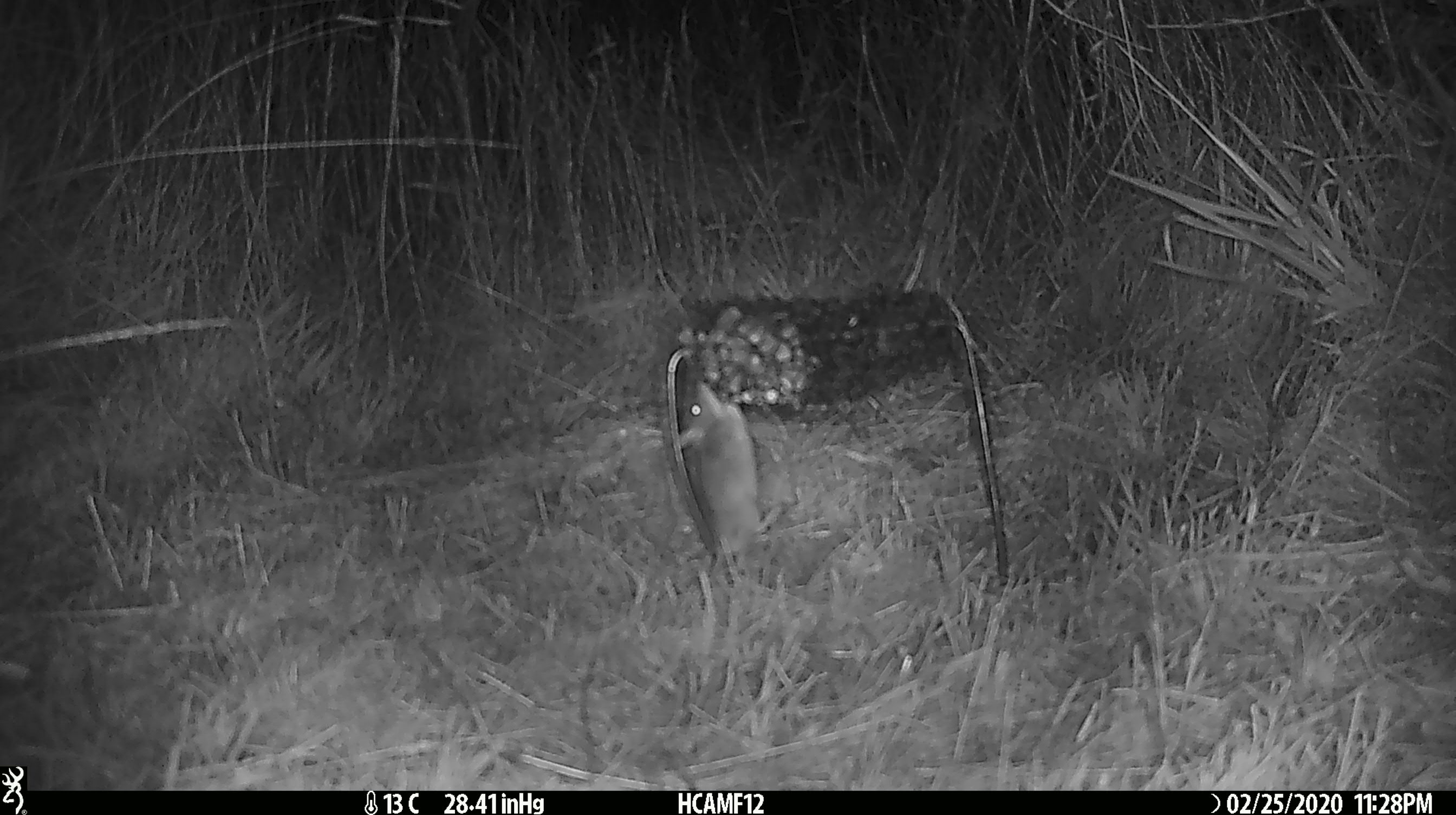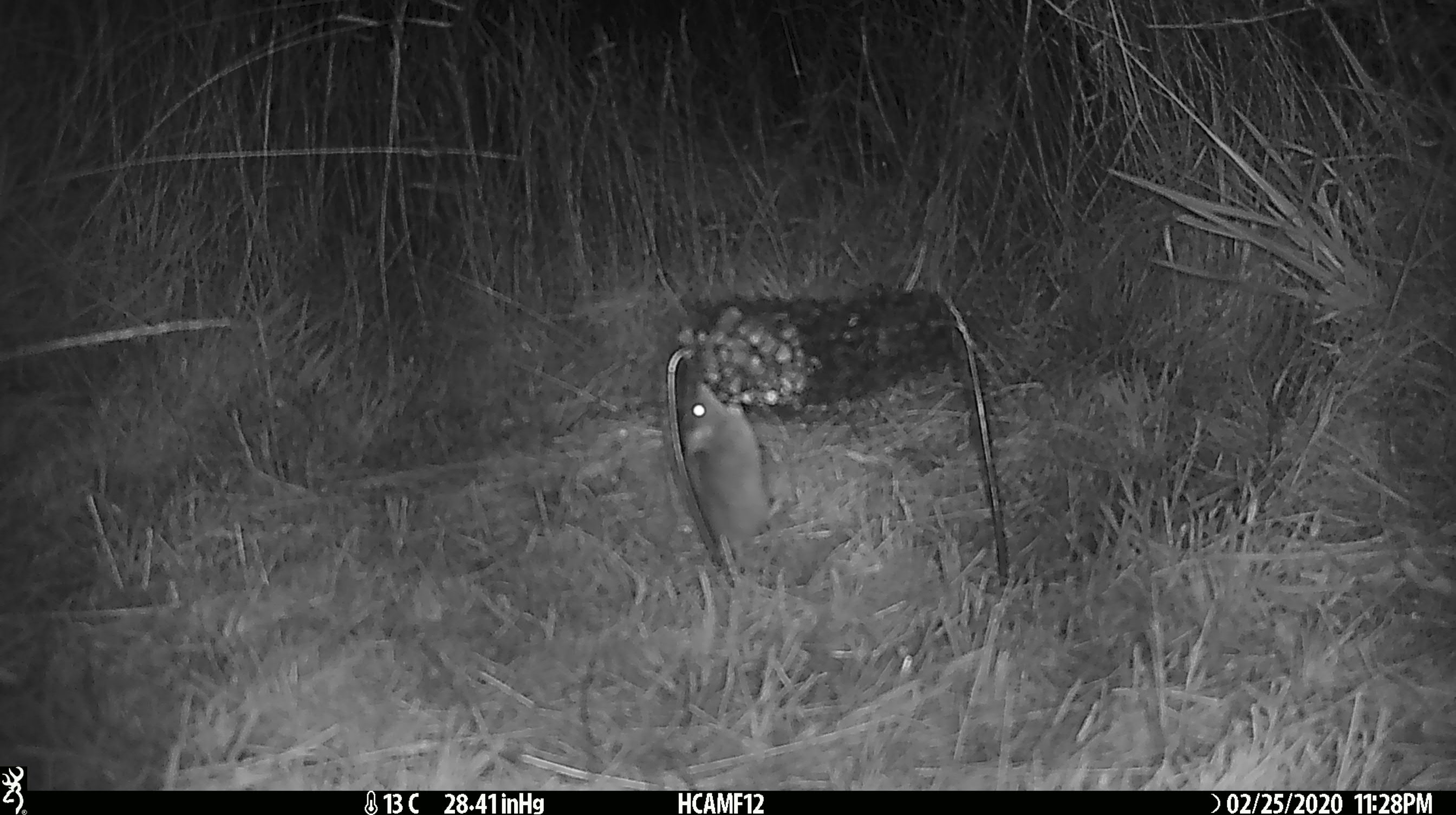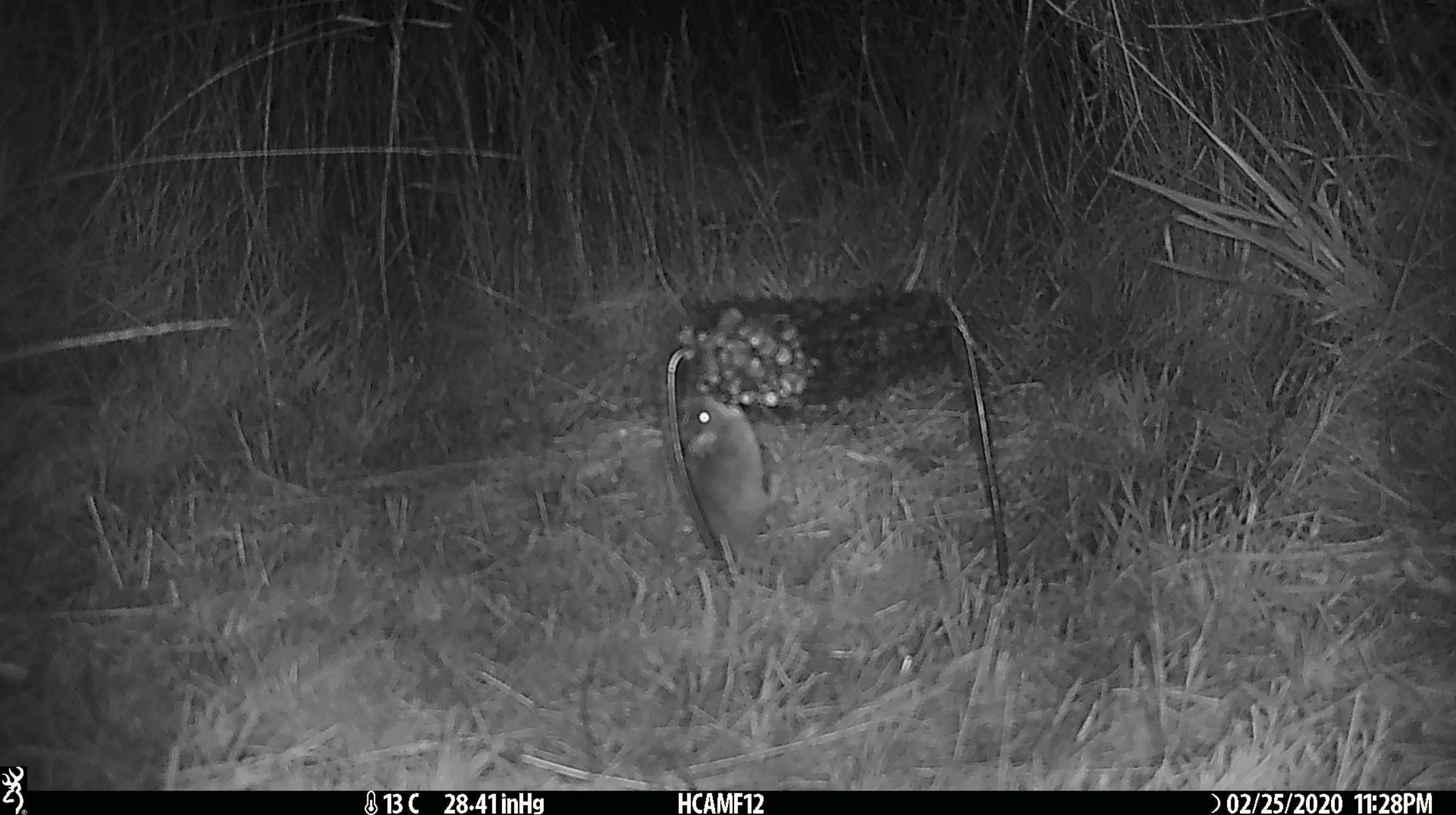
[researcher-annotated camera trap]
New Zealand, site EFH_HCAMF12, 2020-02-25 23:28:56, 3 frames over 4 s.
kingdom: Animalia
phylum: Chordata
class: Mammalia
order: Rodentia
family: Muridae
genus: Mus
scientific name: Mus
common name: mouse